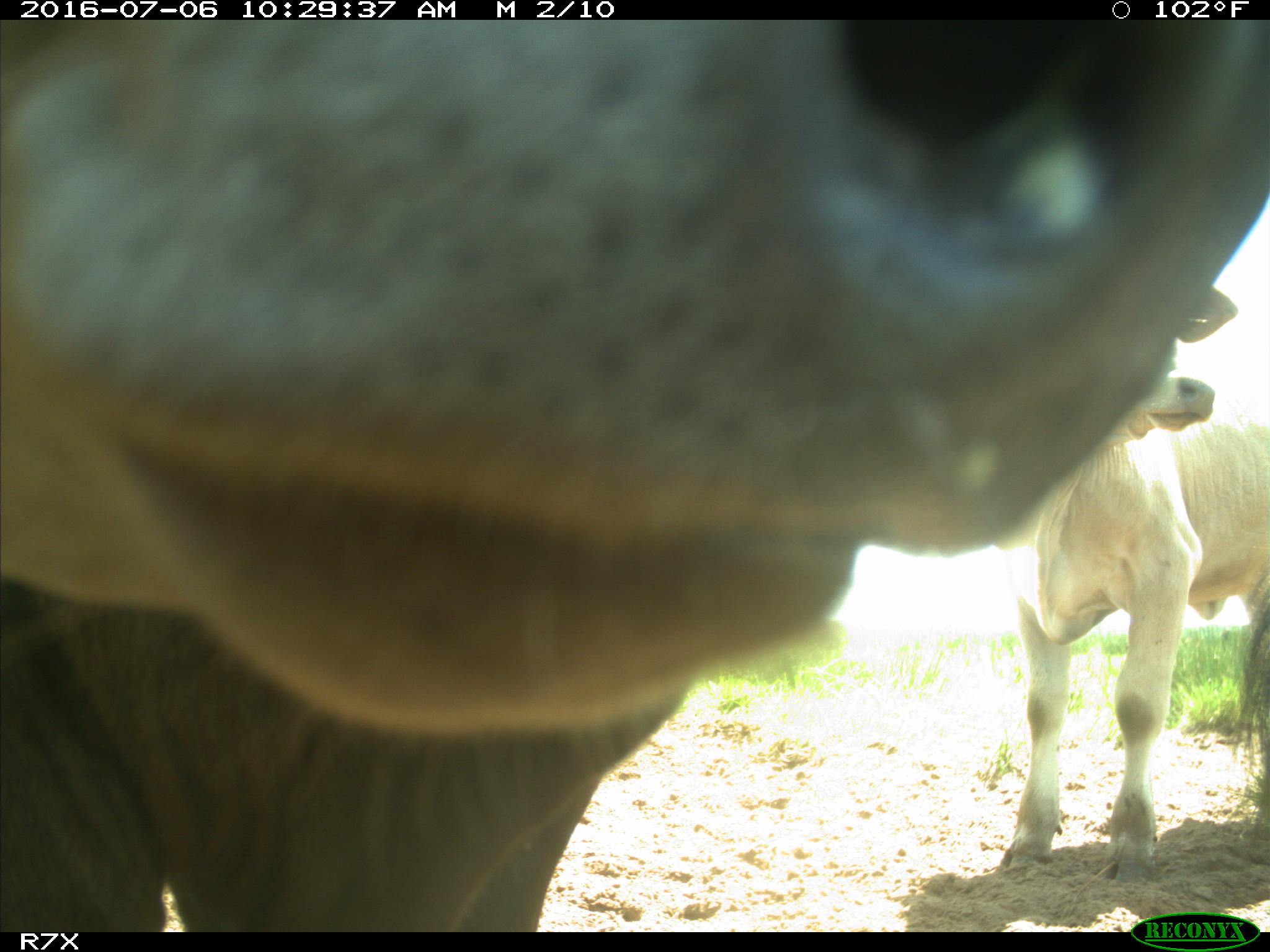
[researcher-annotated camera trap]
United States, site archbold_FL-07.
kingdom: Animalia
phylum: Chordata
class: Mammalia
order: Artiodactyla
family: Bovidae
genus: Bos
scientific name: Bos taurus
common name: domestic cow